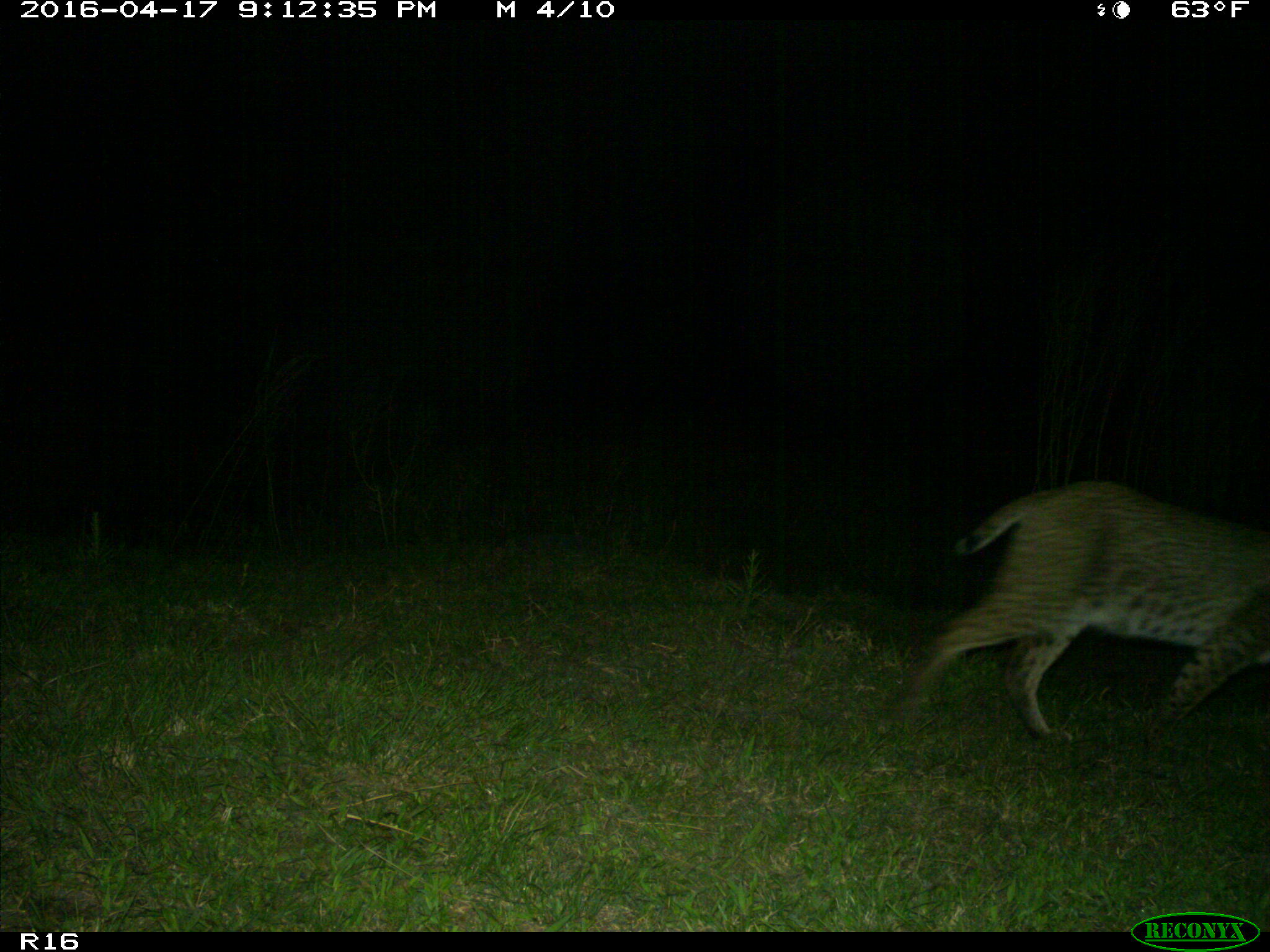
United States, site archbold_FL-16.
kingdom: Animalia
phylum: Chordata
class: Mammalia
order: Carnivora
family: Felidae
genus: Lynx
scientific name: Lynx rufus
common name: bobcat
Lynx rufus (bobcat).